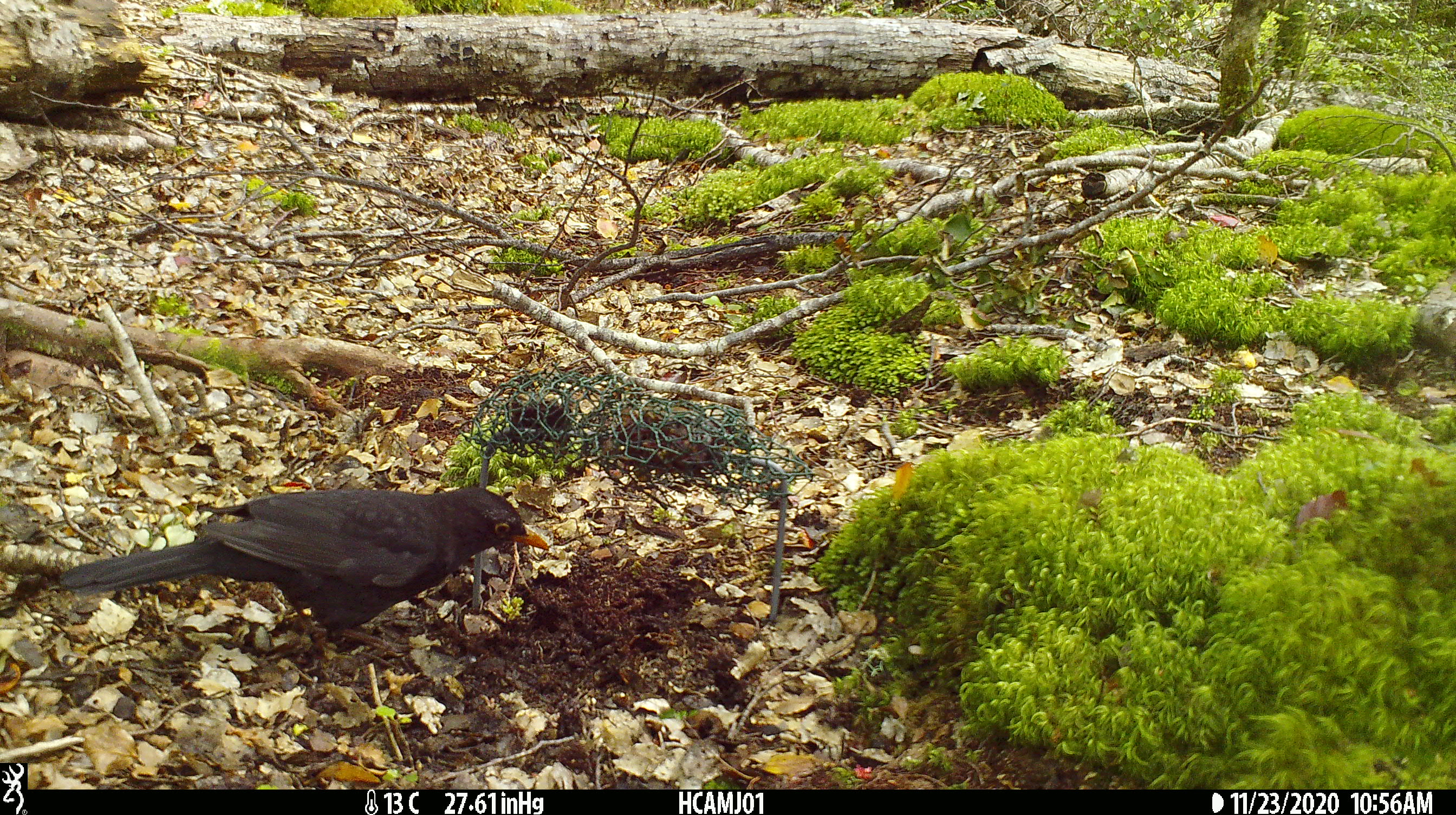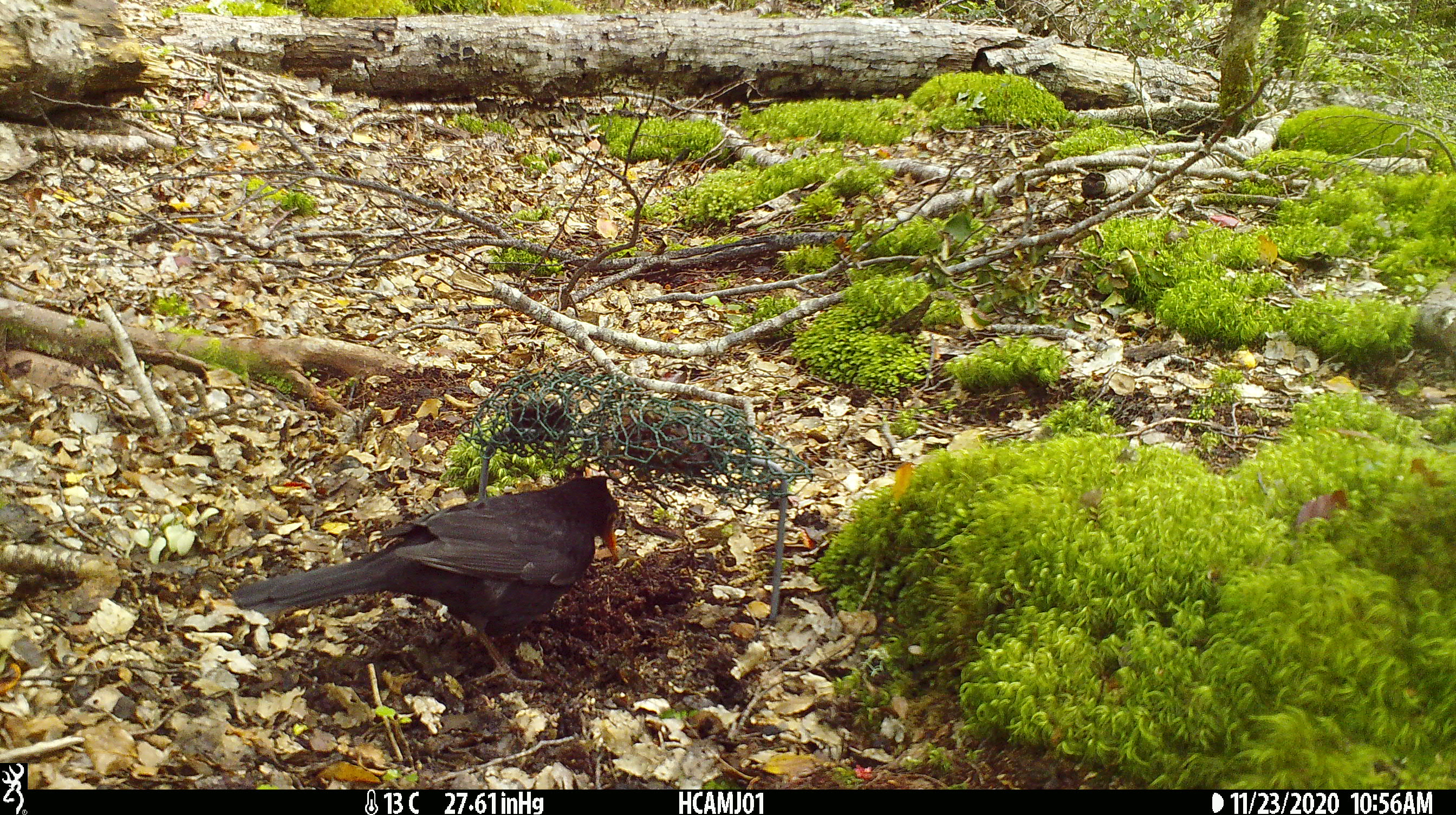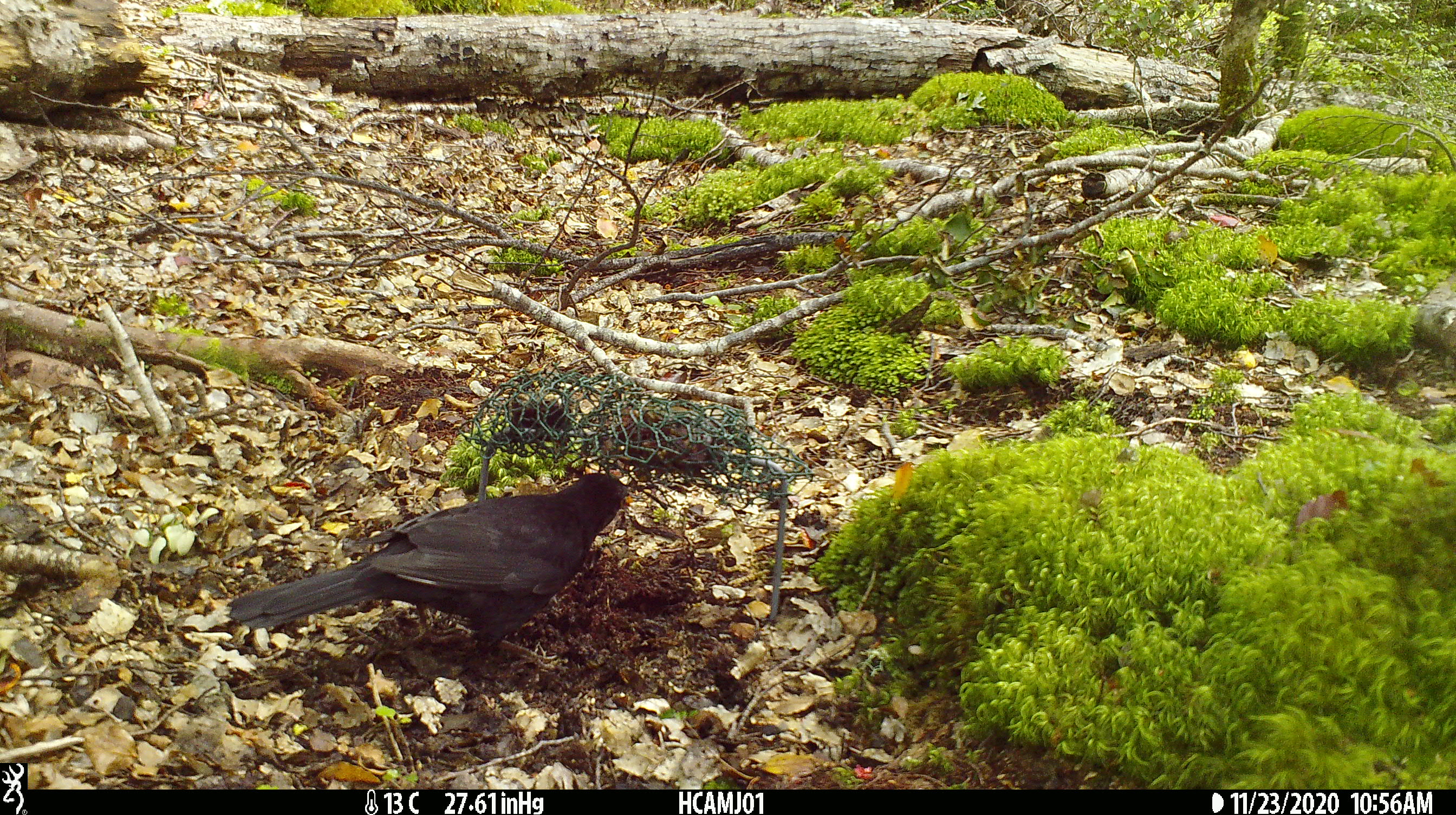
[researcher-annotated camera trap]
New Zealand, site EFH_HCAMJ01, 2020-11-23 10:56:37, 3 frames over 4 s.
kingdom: Animalia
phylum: Chordata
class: Aves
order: Passeriformes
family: Turdidae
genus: Turdus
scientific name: Turdus merula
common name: eurasian blackbird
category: blackbird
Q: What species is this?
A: Blackbird (eurasian blackbird) (Turdus merula).